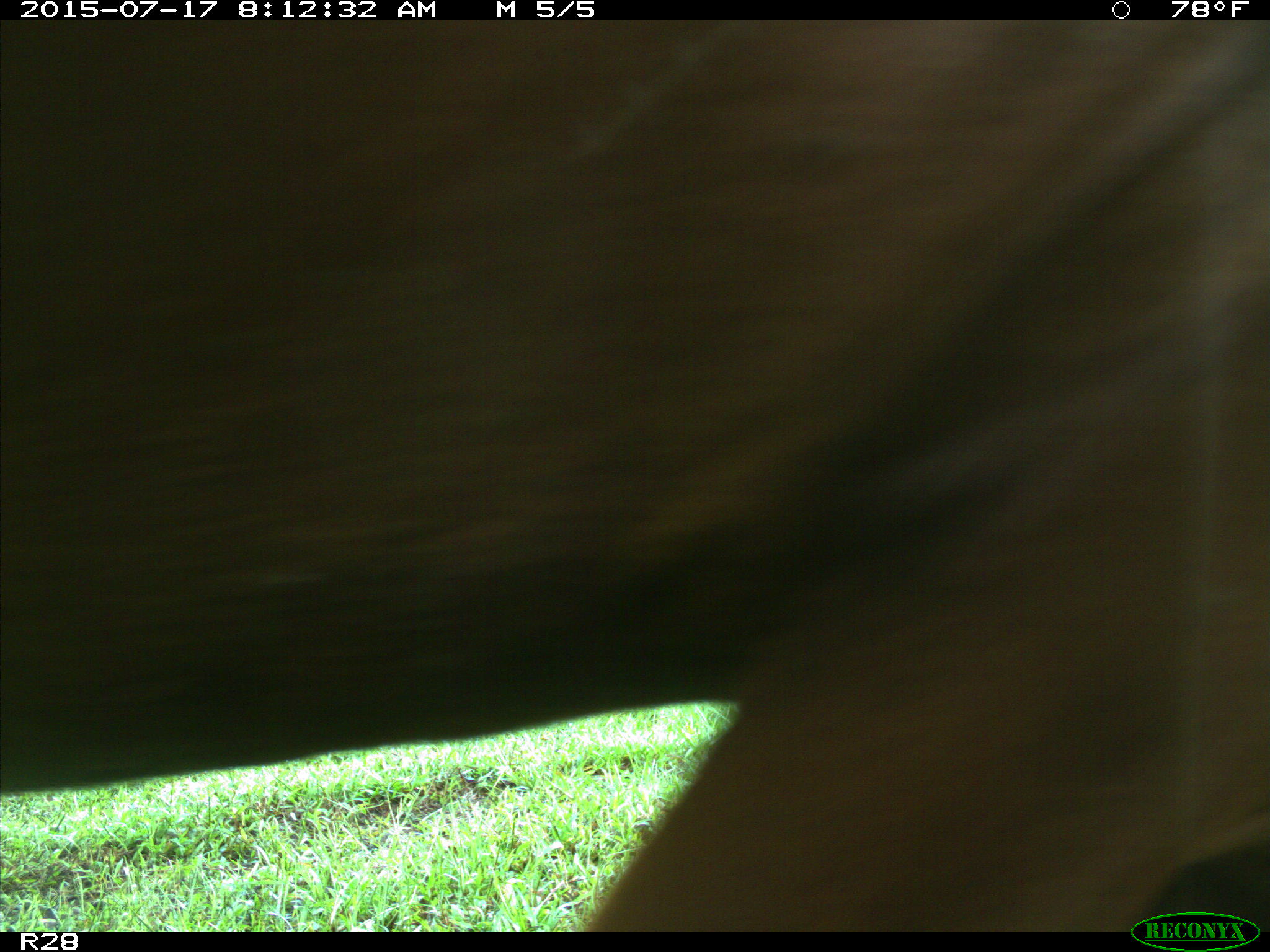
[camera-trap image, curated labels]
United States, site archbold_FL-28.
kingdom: Animalia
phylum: Chordata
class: Mammalia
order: Artiodactyla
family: Bovidae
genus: Bos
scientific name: Bos taurus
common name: domestic cow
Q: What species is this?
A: Bos taurus (domestic cow).